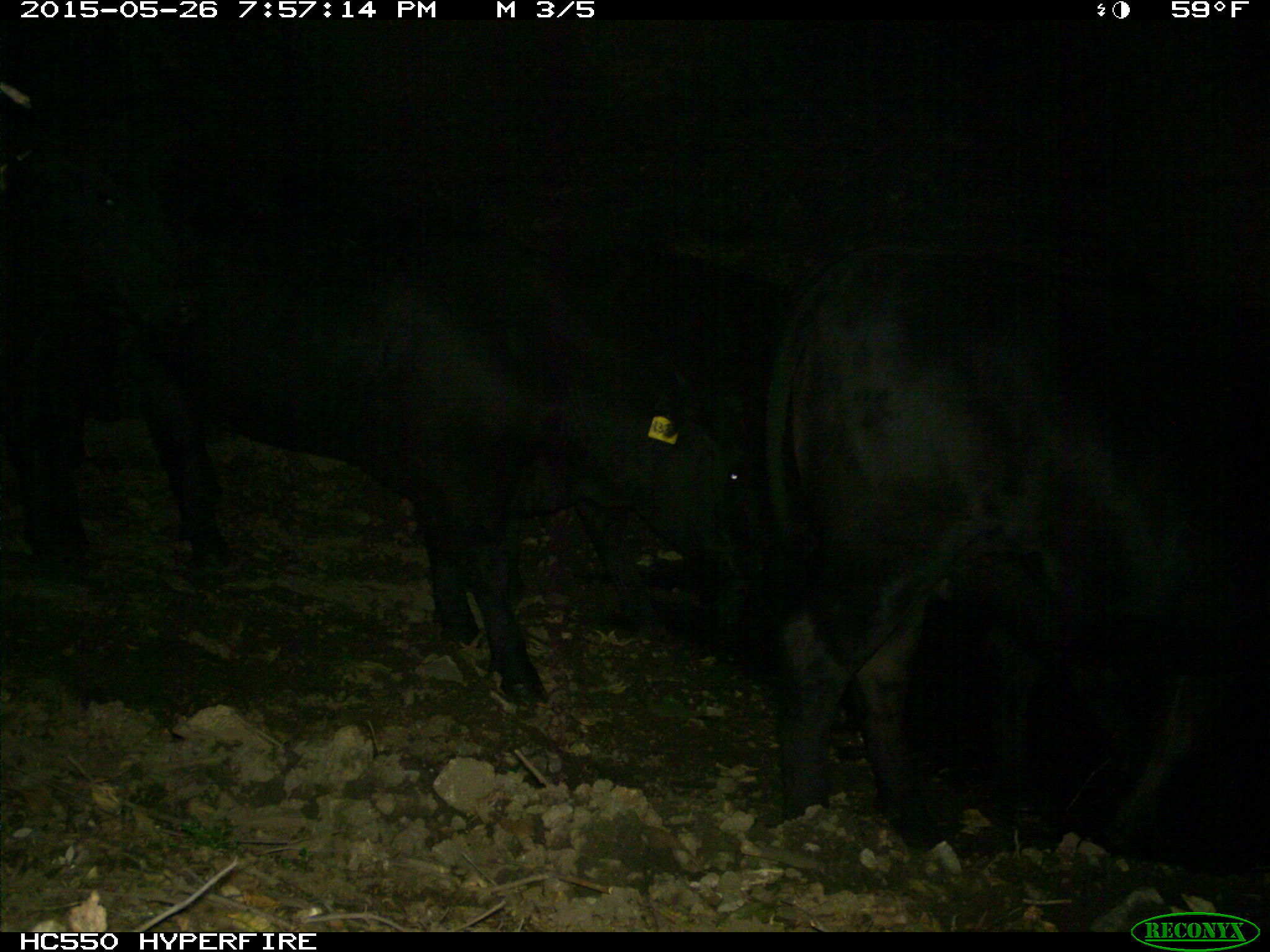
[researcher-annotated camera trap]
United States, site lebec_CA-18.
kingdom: Animalia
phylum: Chordata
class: Mammalia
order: Artiodactyla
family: Bovidae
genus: Bos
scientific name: Bos taurus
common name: domestic cow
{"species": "Bos taurus (domestic cow)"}